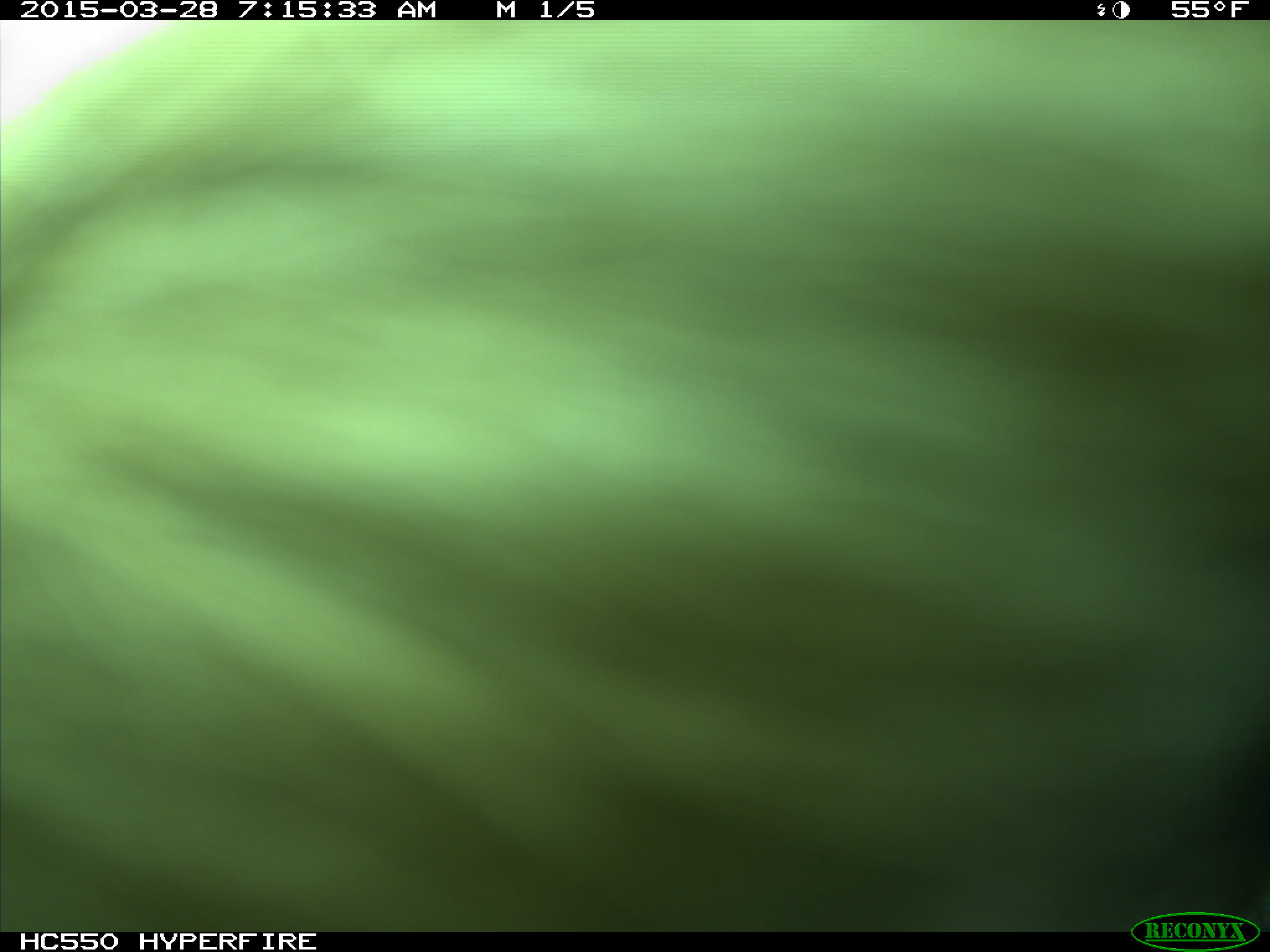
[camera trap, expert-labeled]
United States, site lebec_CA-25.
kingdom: Animalia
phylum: Chordata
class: Mammalia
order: Artiodactyla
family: Bovidae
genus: Bos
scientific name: Bos taurus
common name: domestic cow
Bos taurus (domestic cow).